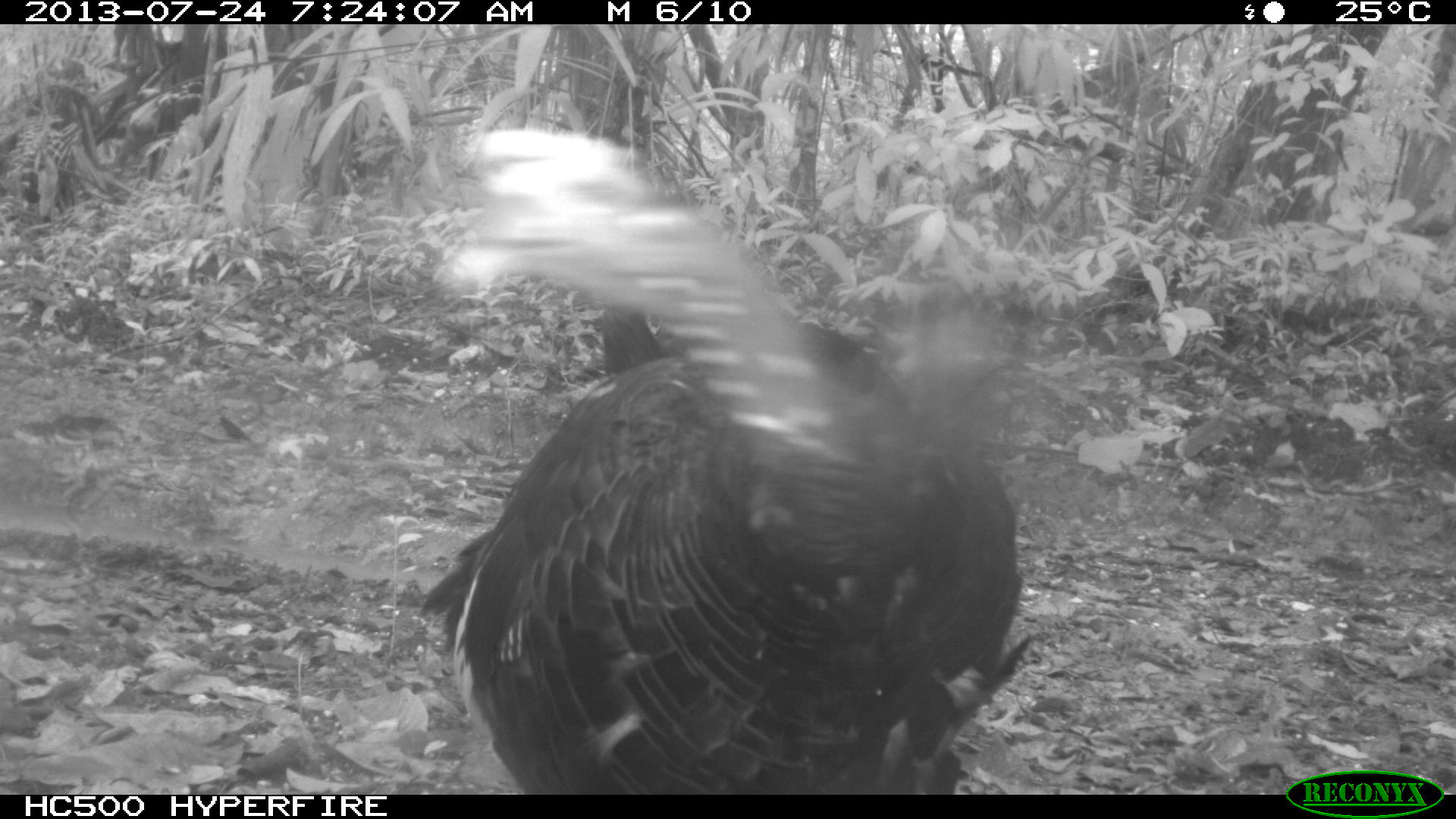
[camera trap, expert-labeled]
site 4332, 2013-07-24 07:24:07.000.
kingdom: Animalia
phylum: Chordata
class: Aves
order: Galliformes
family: Phasianidae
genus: Meleagris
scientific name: Meleagris ocellata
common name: ocellated turkey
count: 3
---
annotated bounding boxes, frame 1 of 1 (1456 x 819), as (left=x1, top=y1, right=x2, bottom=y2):
meleagris ocellata: (left=413, top=129, right=1034, bottom=791)